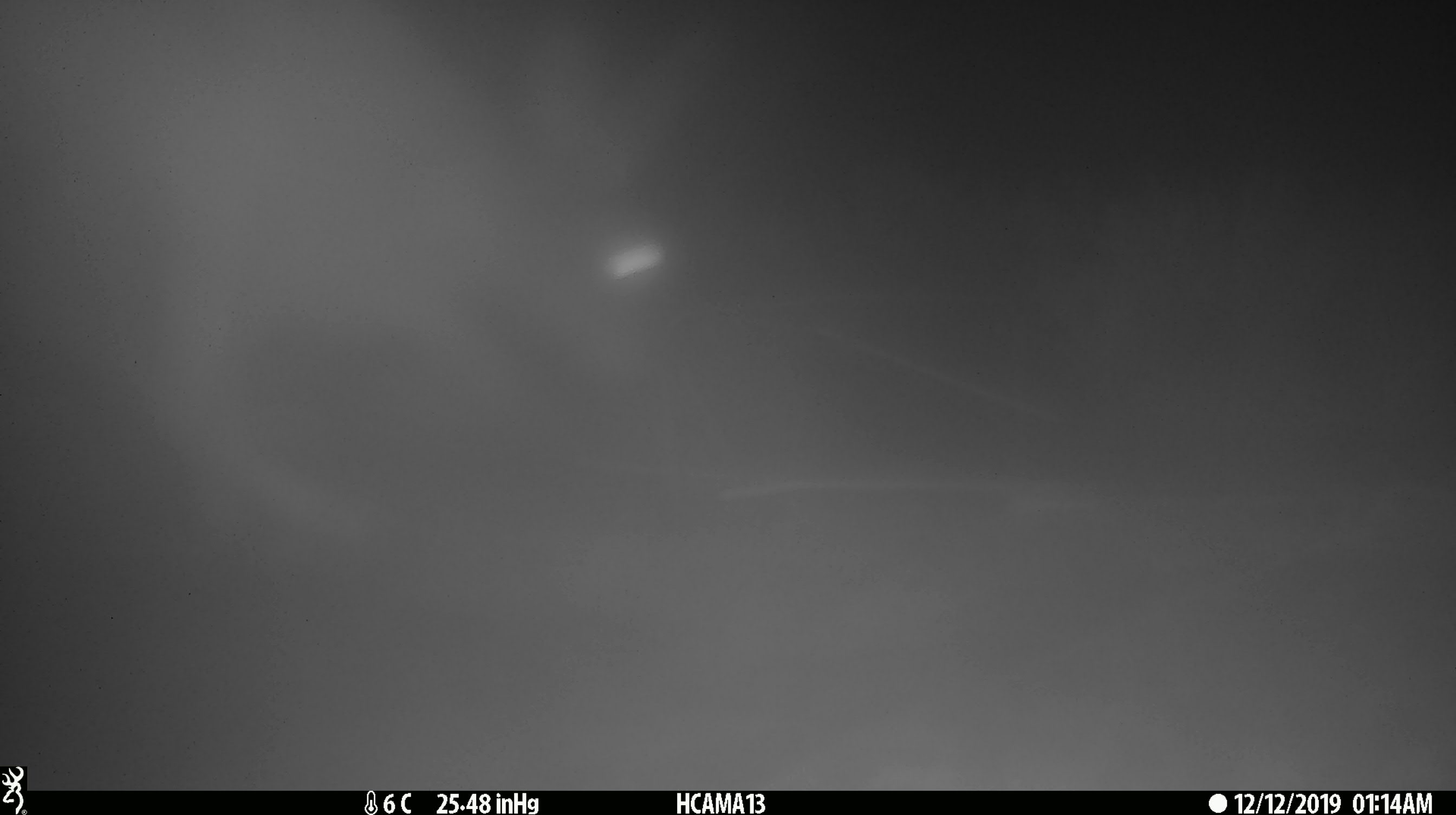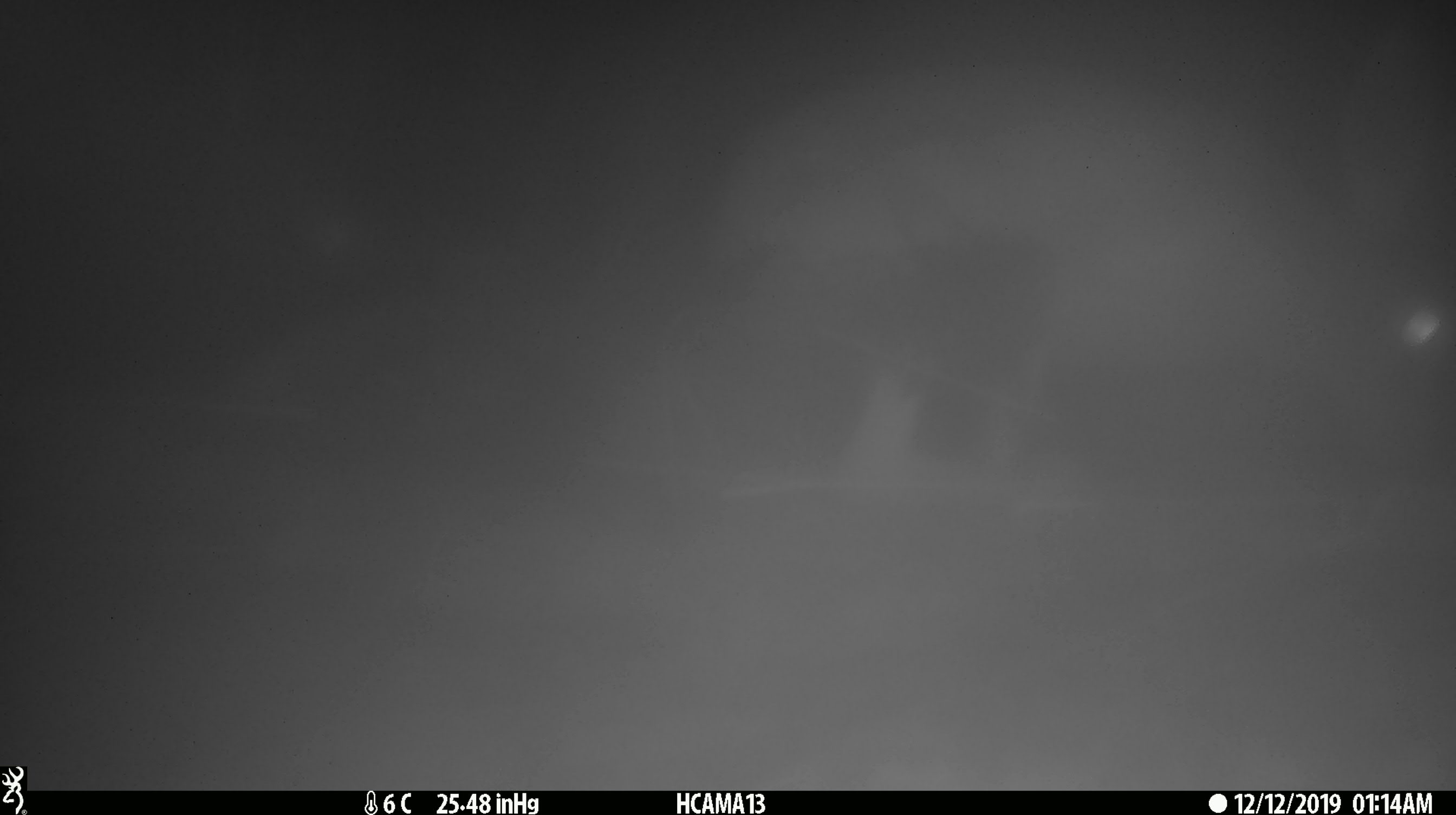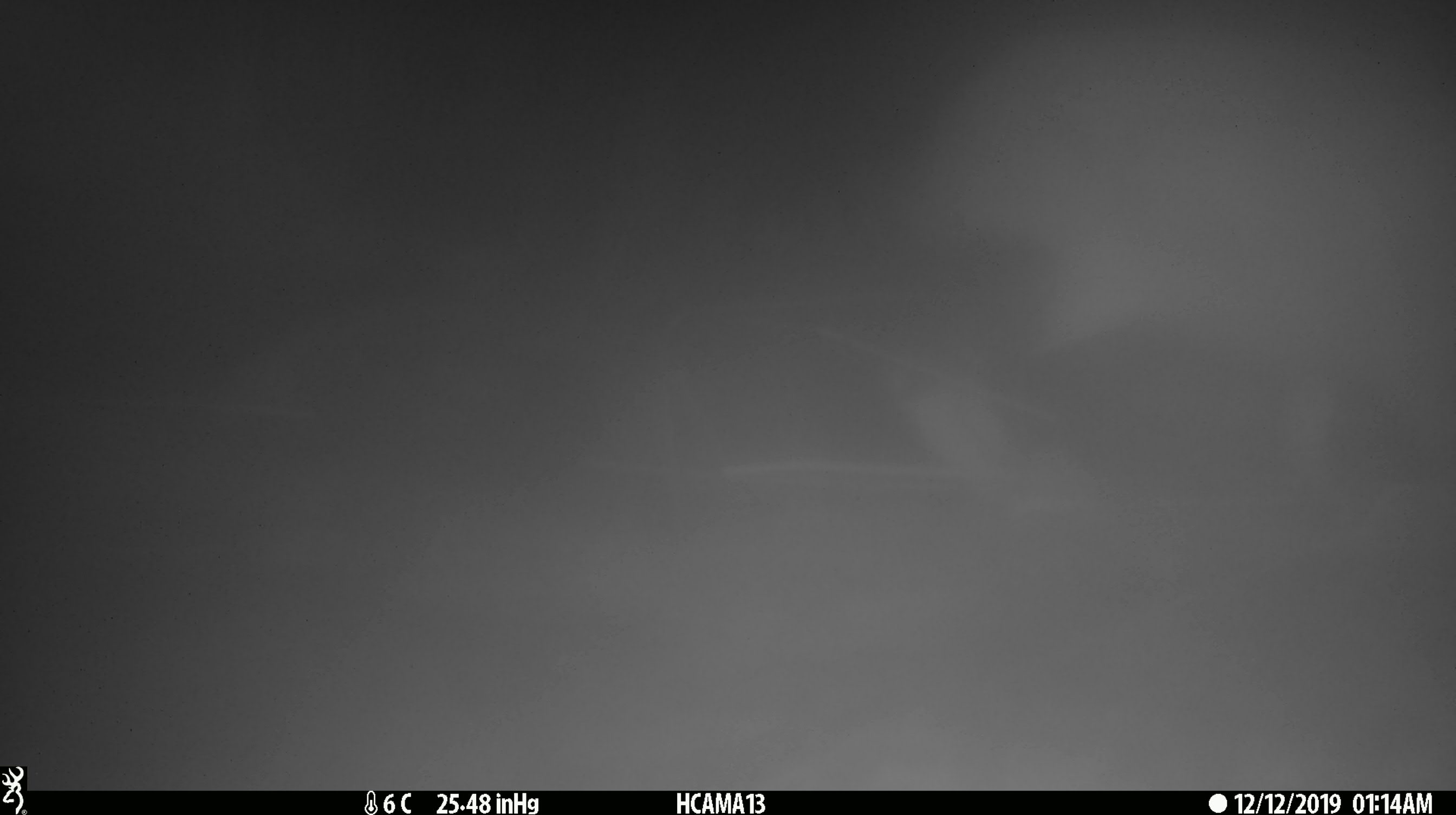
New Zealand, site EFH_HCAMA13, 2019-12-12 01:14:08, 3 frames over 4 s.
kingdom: Animalia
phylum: Chordata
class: Mammalia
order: Lagomorpha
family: Leporidae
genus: Lepus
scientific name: Lepus europaeus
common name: brown hare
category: hare